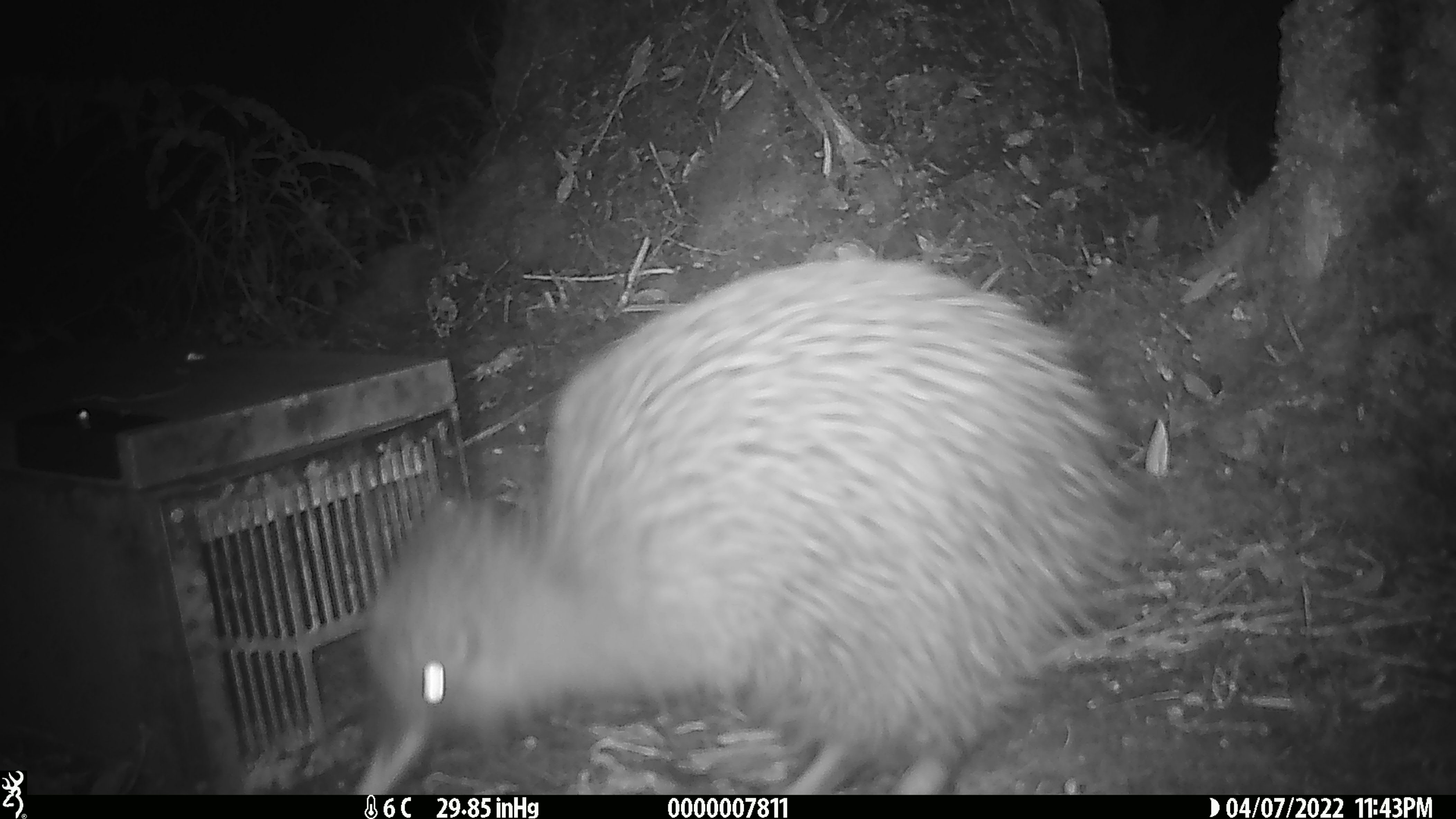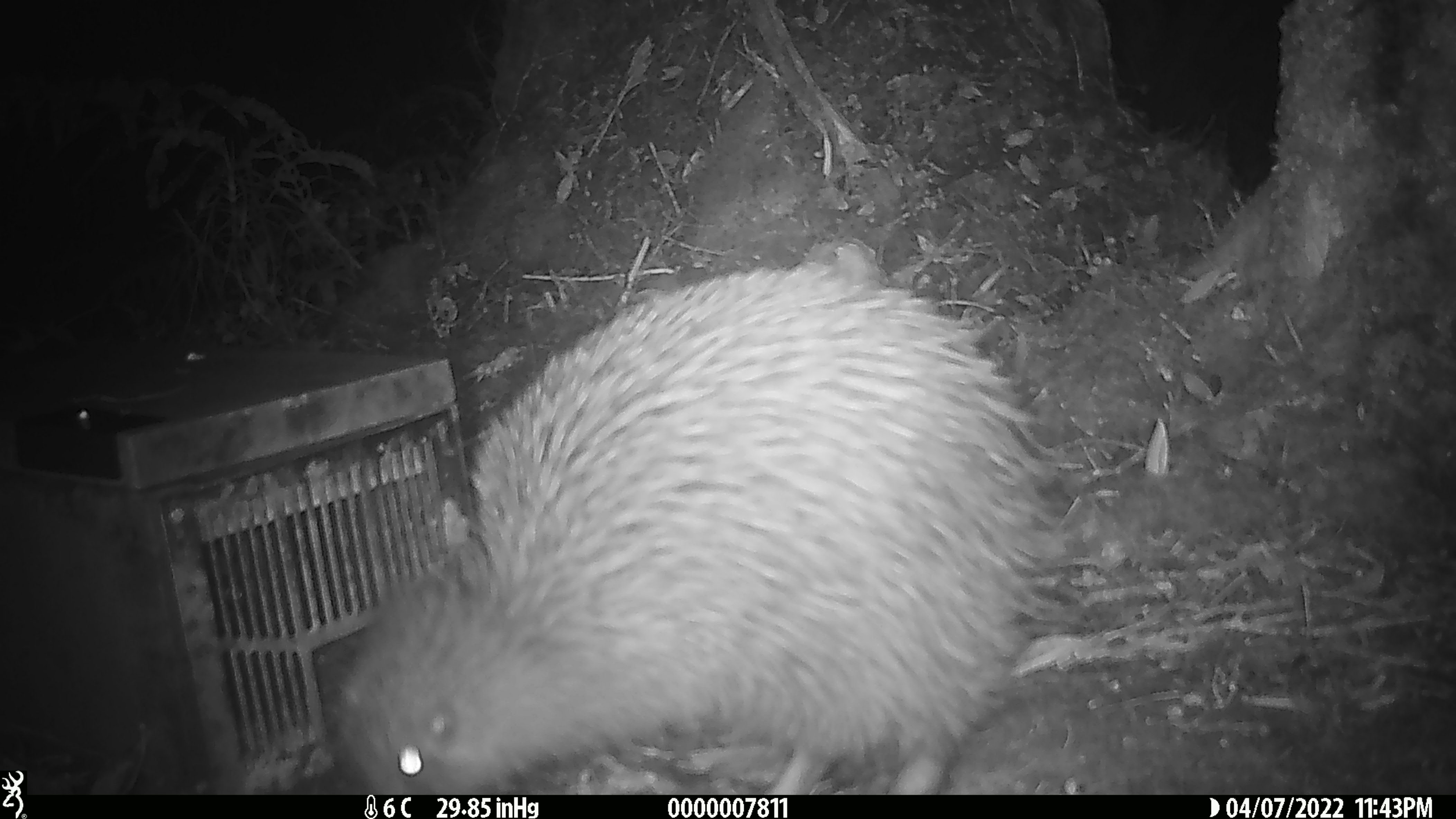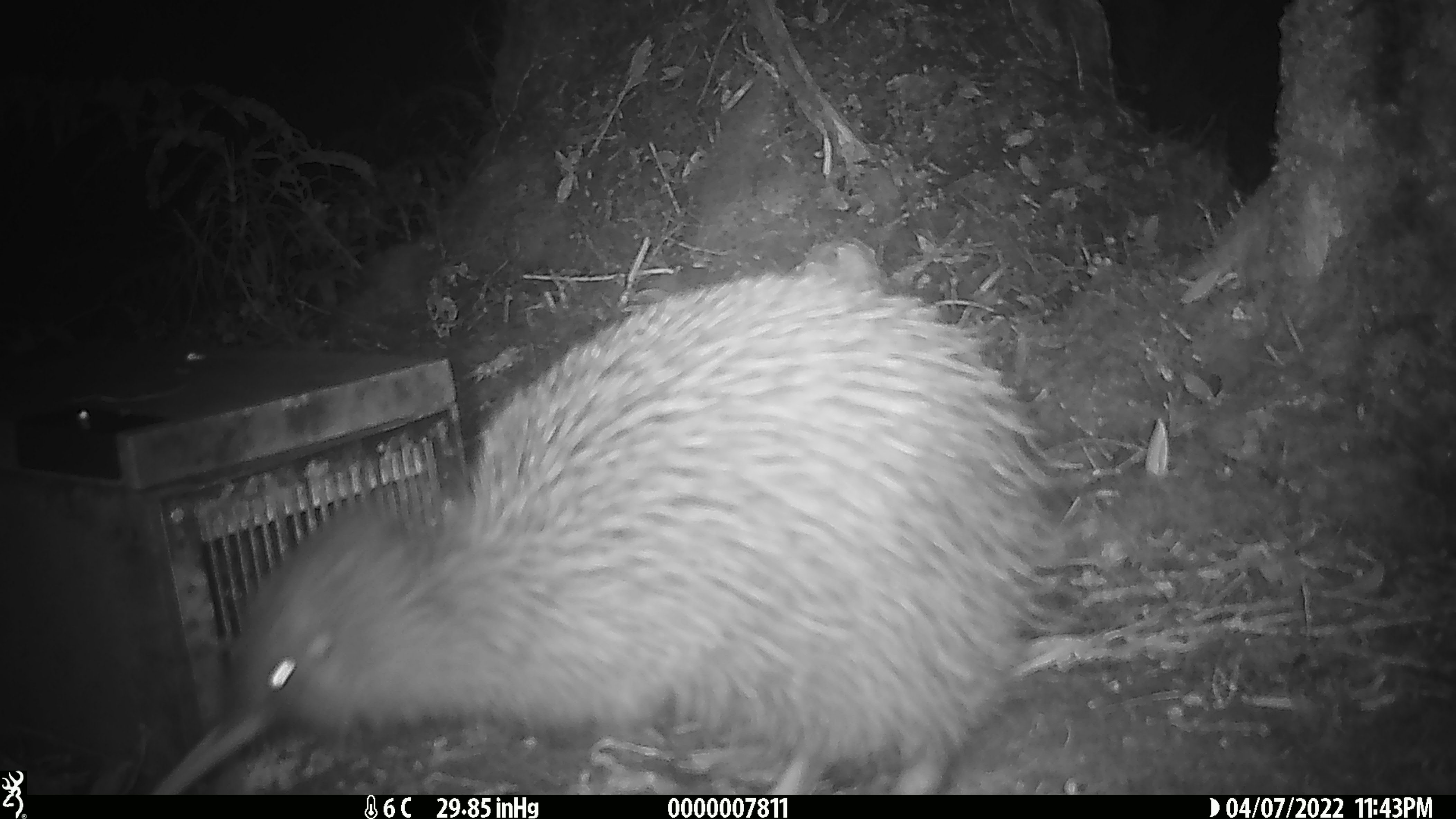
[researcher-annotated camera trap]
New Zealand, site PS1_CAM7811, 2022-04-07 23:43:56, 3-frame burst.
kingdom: Animalia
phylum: Chordata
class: Aves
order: Apterygiformes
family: Apterygidae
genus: Apteryx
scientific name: Apteryx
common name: kiwi